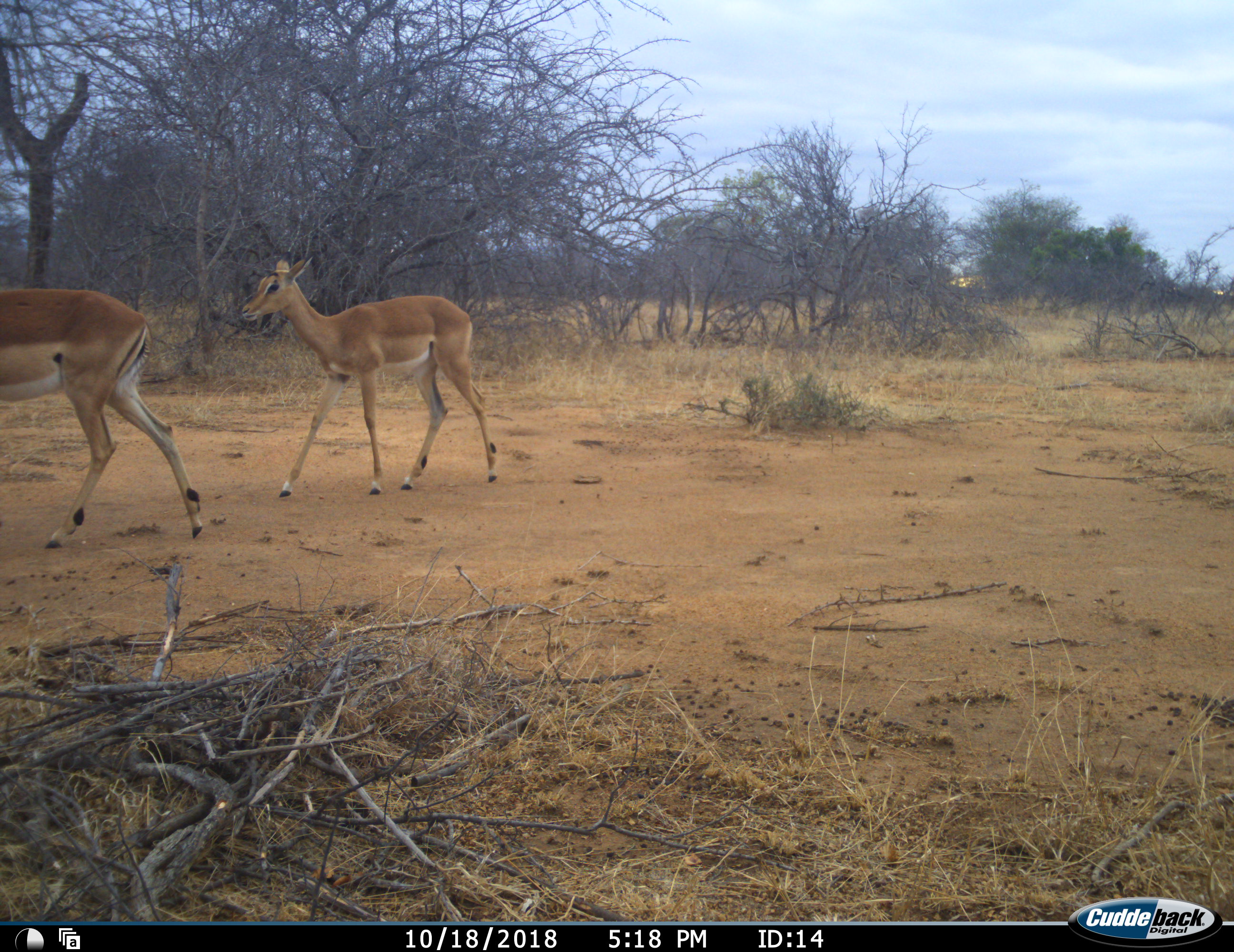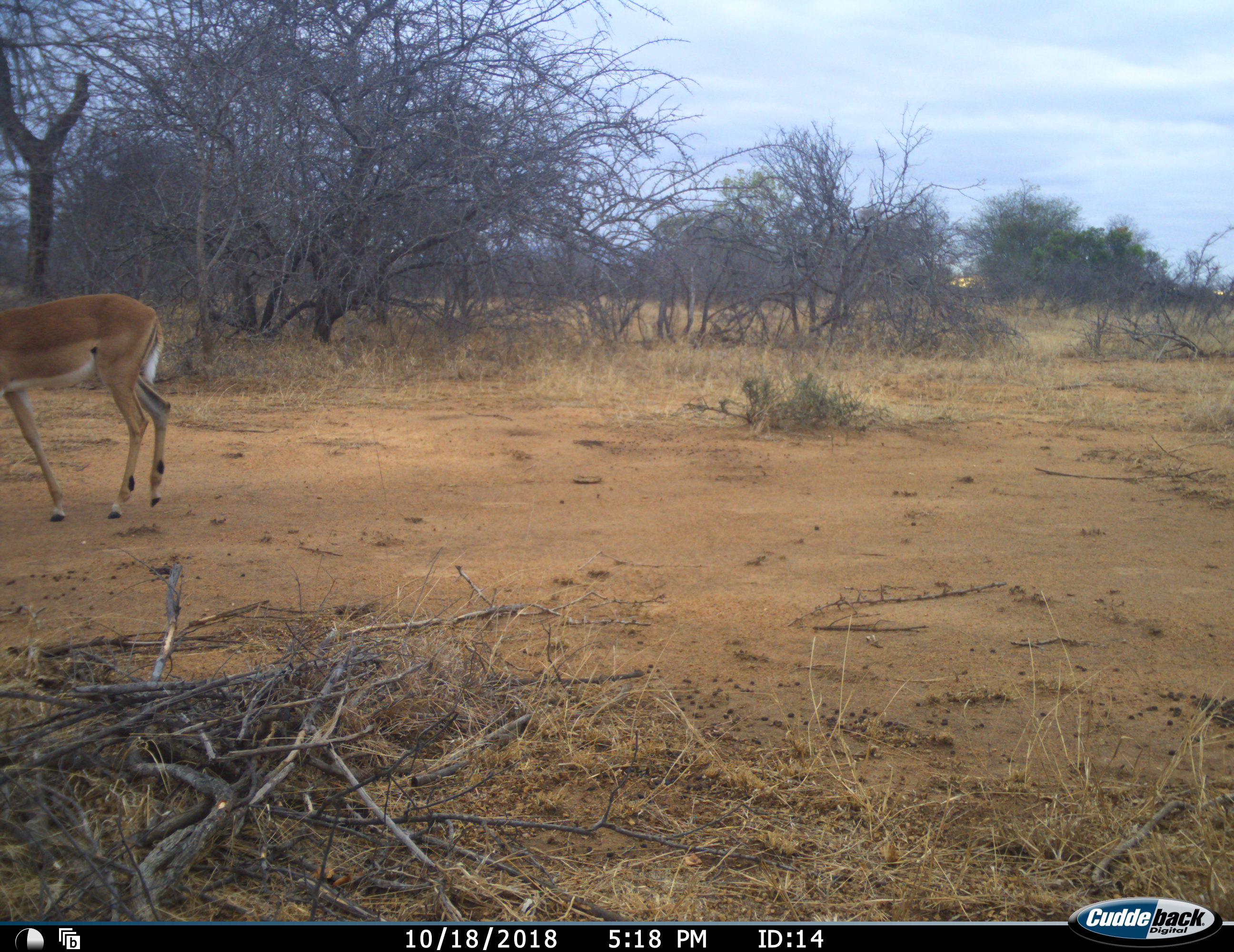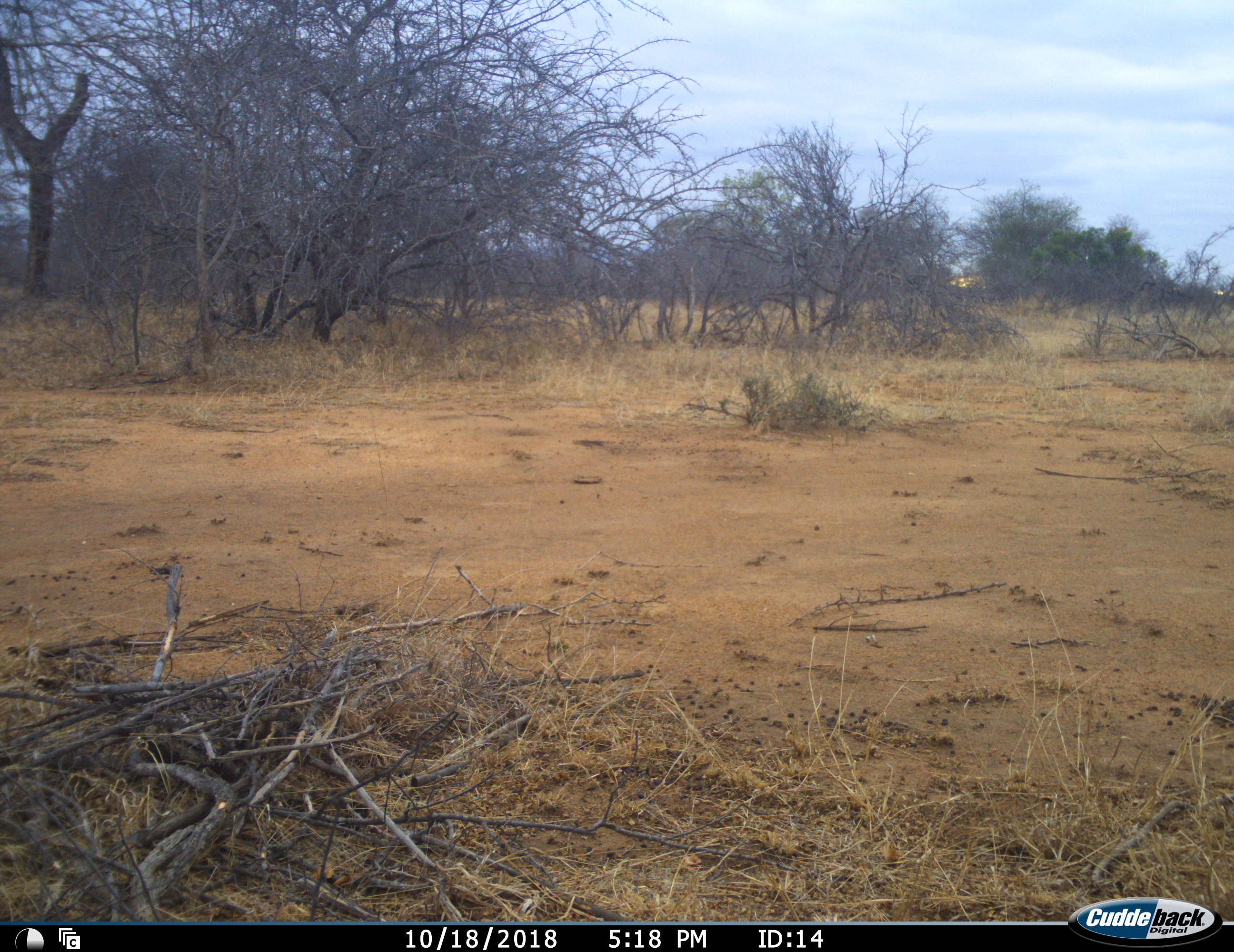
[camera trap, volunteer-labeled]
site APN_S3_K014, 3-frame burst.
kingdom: Animalia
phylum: Chordata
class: Mammalia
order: Artiodactyla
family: Bovidae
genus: Aepyceros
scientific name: Aepyceros melampus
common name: impala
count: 2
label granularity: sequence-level